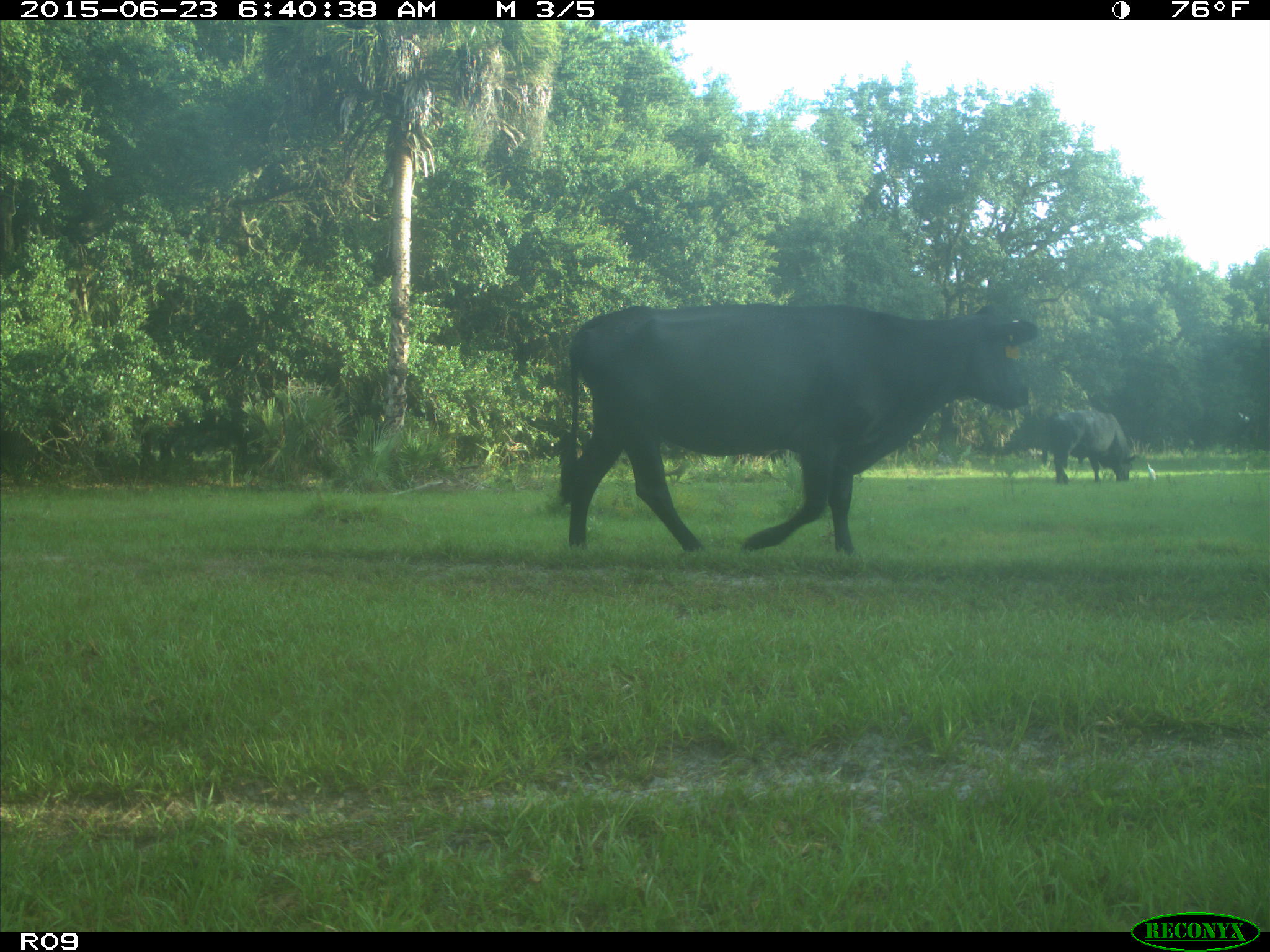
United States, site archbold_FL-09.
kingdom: Animalia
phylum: Chordata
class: Mammalia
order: Artiodactyla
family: Bovidae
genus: Bos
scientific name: Bos taurus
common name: domestic cow